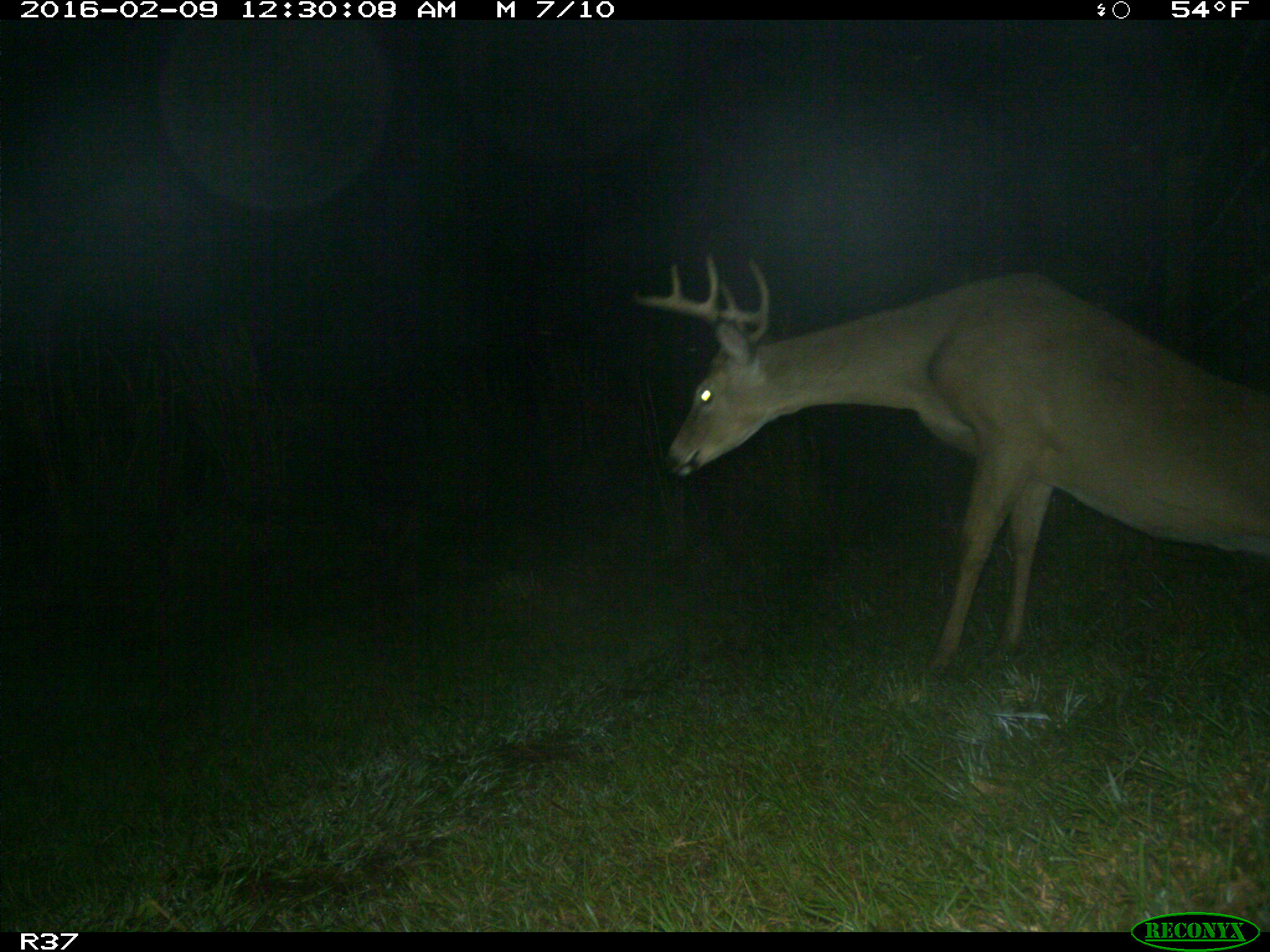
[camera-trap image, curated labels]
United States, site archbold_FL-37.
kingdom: Animalia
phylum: Chordata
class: Mammalia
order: Artiodactyla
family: Cervidae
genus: Odocoileus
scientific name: Odocoileus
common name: deer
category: unidentified deer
Unidentified deer (deer) (Odocoileus).